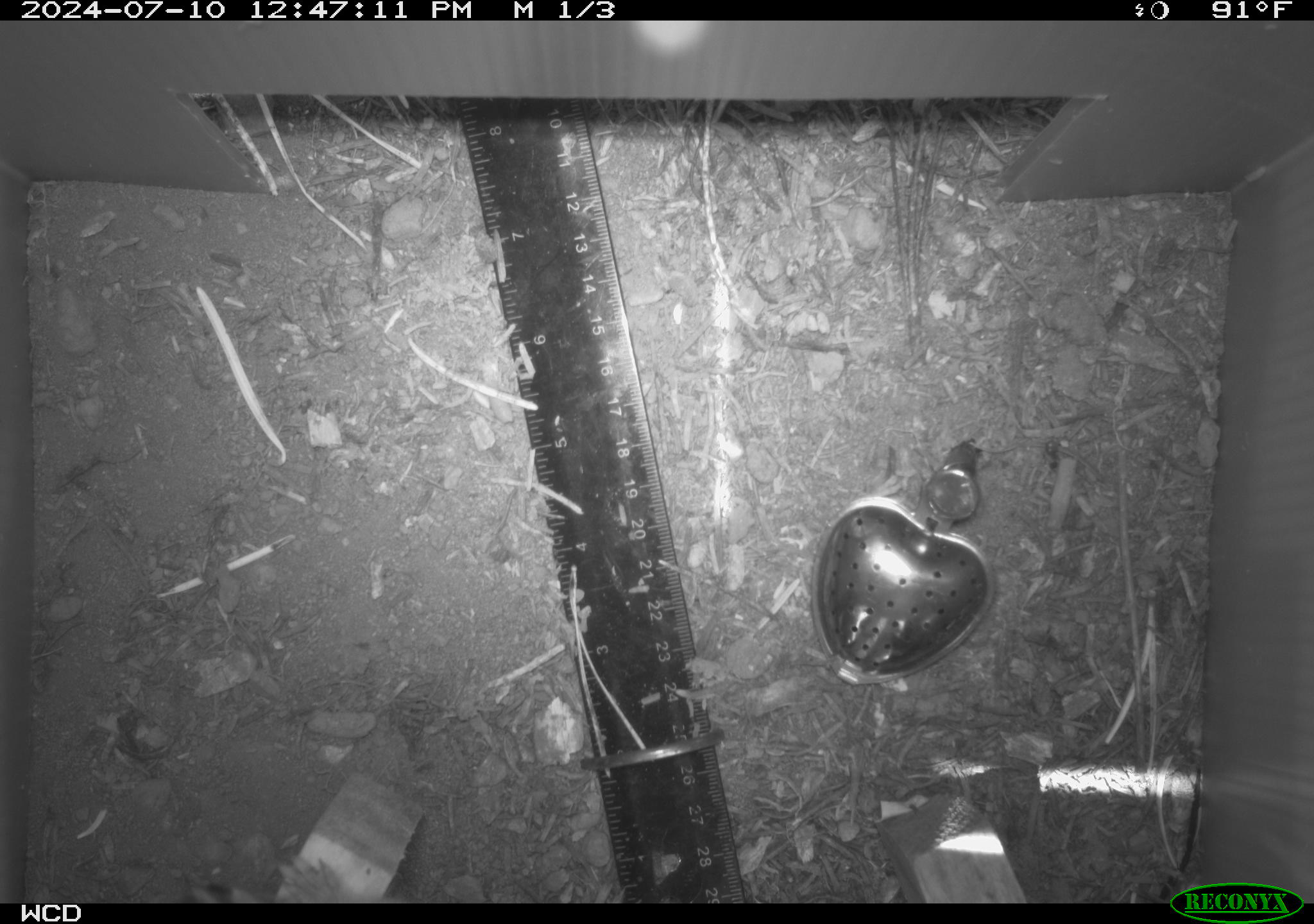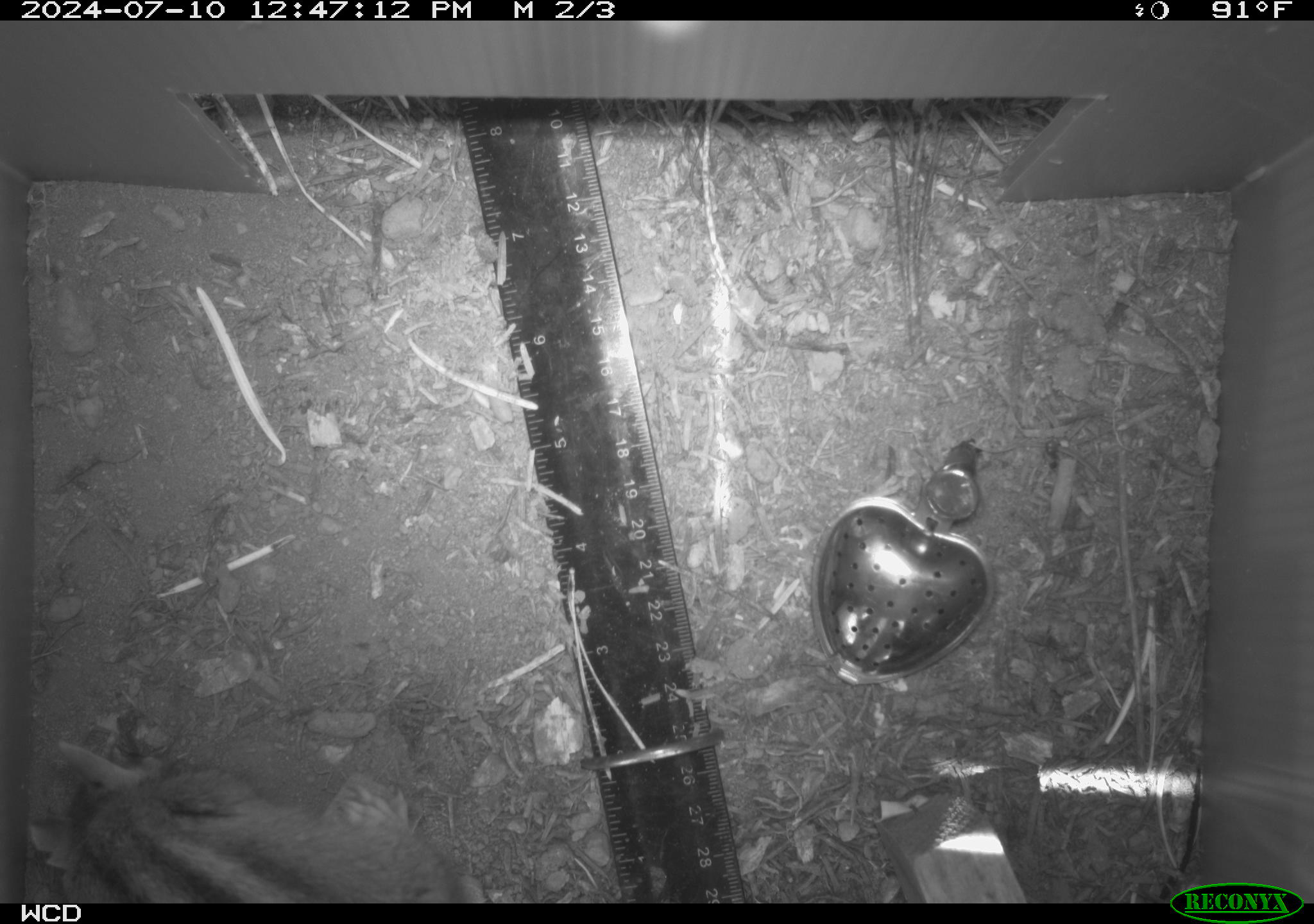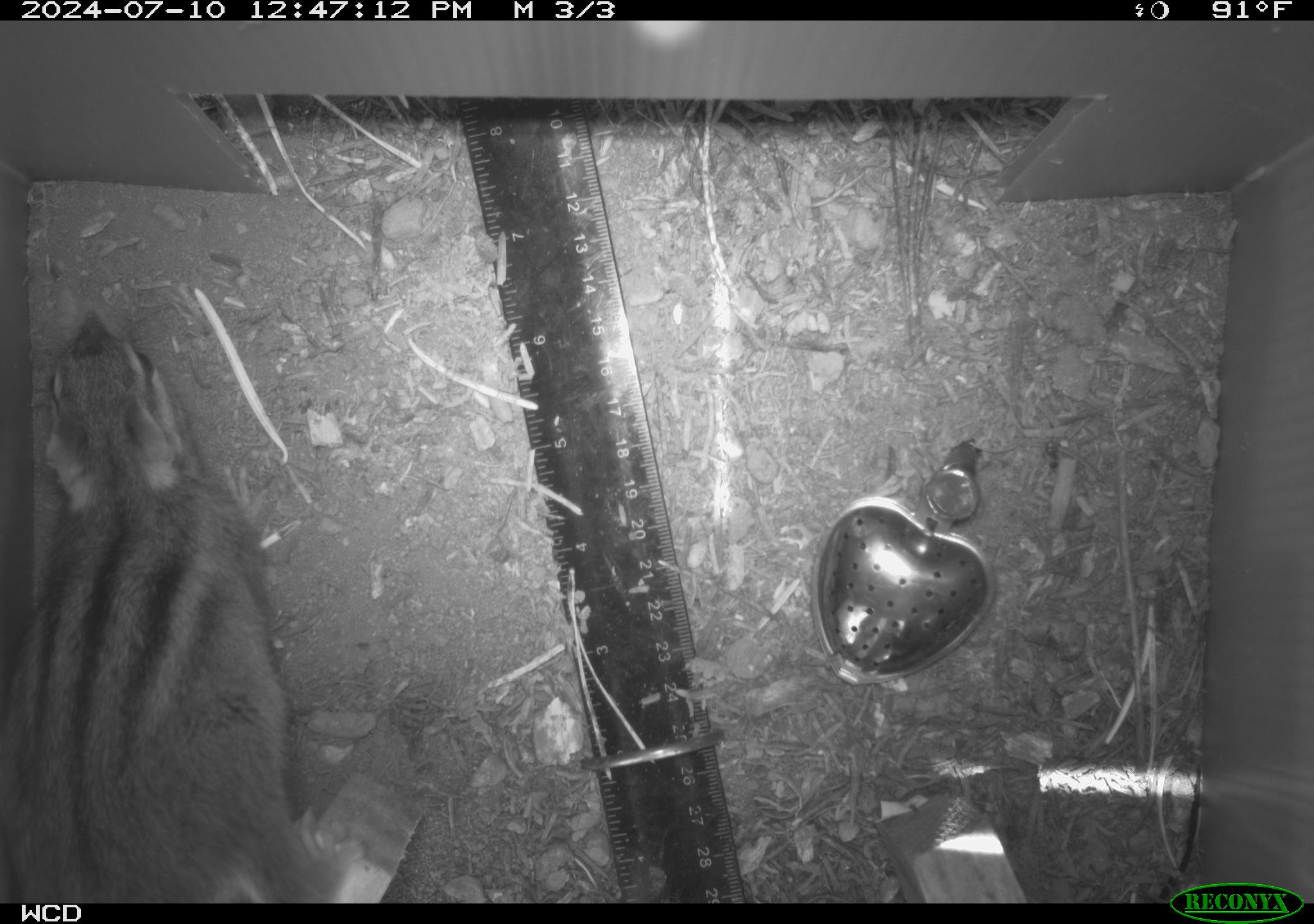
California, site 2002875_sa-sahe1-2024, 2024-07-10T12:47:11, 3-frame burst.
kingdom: Animalia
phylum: Chordata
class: Mammalia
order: Rodentia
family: Sciuridae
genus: Neotamias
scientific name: Neotamias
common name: western chipmunks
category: neotamias species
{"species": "neotamias species (western chipmunks) (Neotamias)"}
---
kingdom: Animalia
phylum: Chordata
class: Mammalia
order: Rodentia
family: Sciuridae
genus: Neotamias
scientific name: Neotamias quadrimaculatus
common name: long-eared chipmunk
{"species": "long-eared chipmunk (Neotamias quadrimaculatus)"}